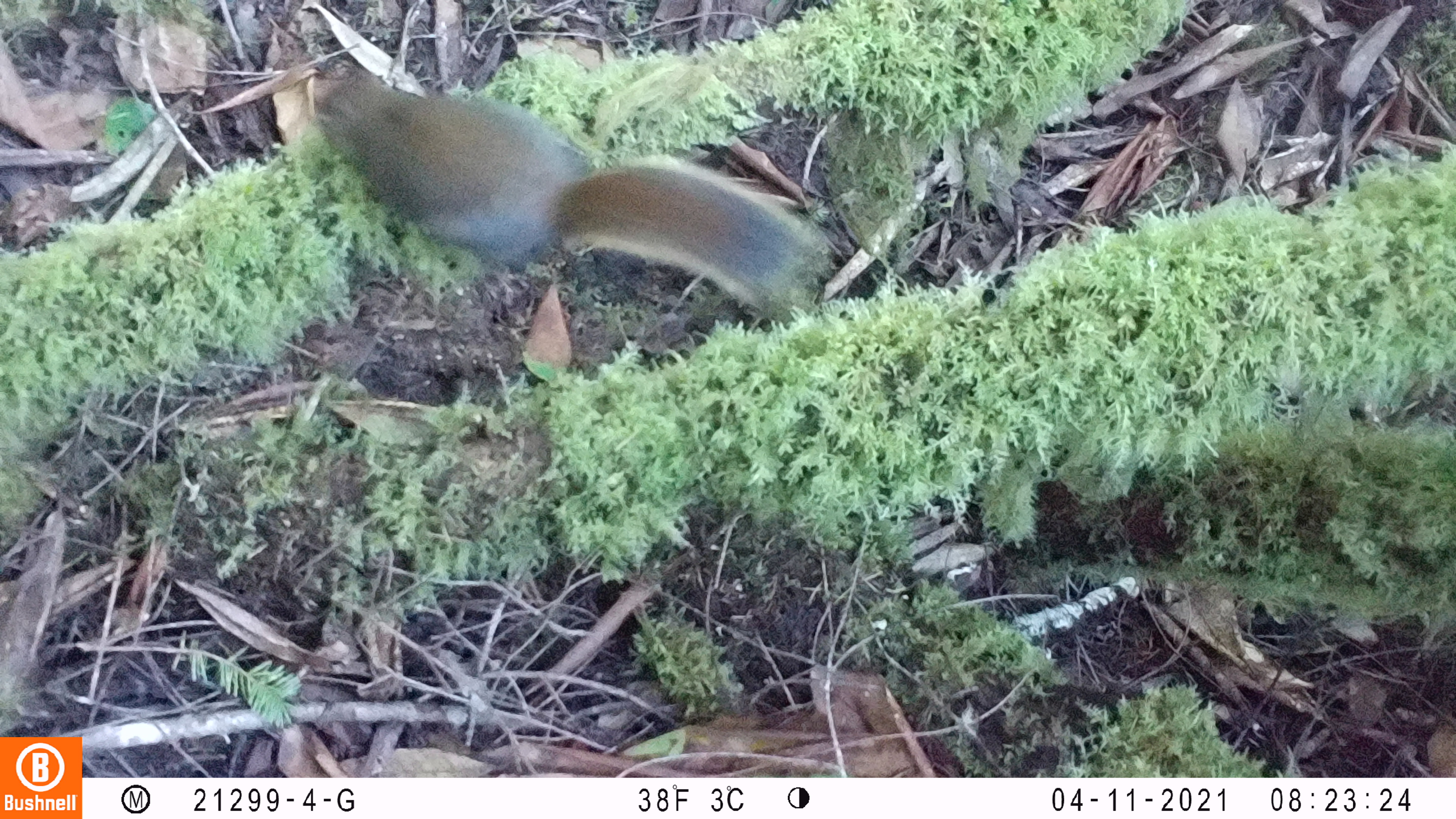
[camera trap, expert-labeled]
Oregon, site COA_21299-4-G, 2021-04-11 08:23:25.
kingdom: Animalia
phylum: Chordata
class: Mammalia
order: Rodentia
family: Sciuridae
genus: Tamiasciurus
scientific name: Tamiasciurus douglasii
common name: douglas squirrel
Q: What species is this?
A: Douglas squirrel (Tamiasciurus douglasii).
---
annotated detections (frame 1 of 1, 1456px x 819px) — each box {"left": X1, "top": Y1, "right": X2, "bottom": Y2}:
douglas squirrel: {"left": 300, "top": 58, "right": 824, "bottom": 322}